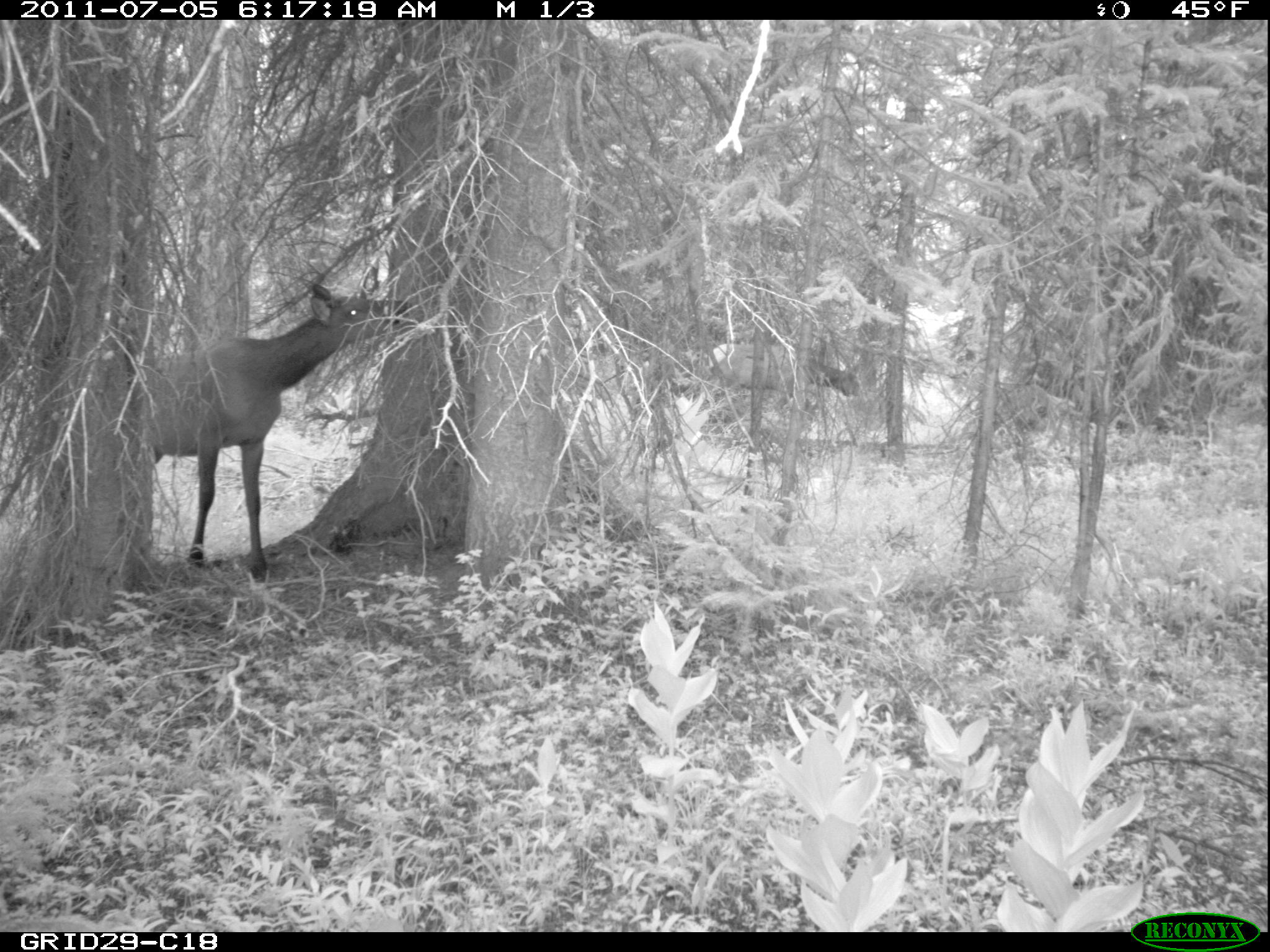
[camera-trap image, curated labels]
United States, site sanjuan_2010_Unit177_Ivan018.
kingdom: Animalia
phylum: Chordata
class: Mammalia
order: Artiodactyla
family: Cervidae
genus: Cervus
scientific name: Cervus elaphus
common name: red deer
Cervus elaphus (red deer).